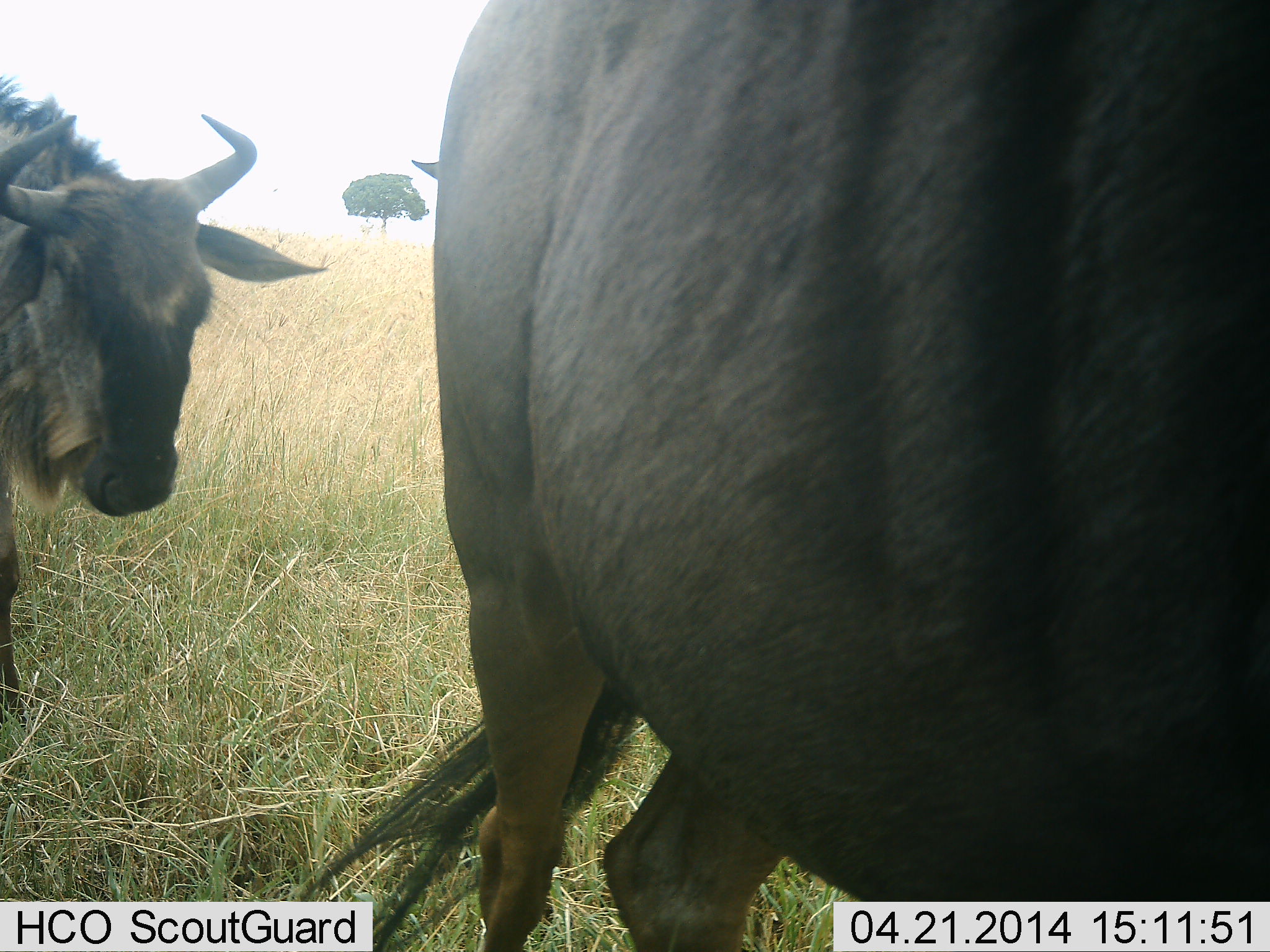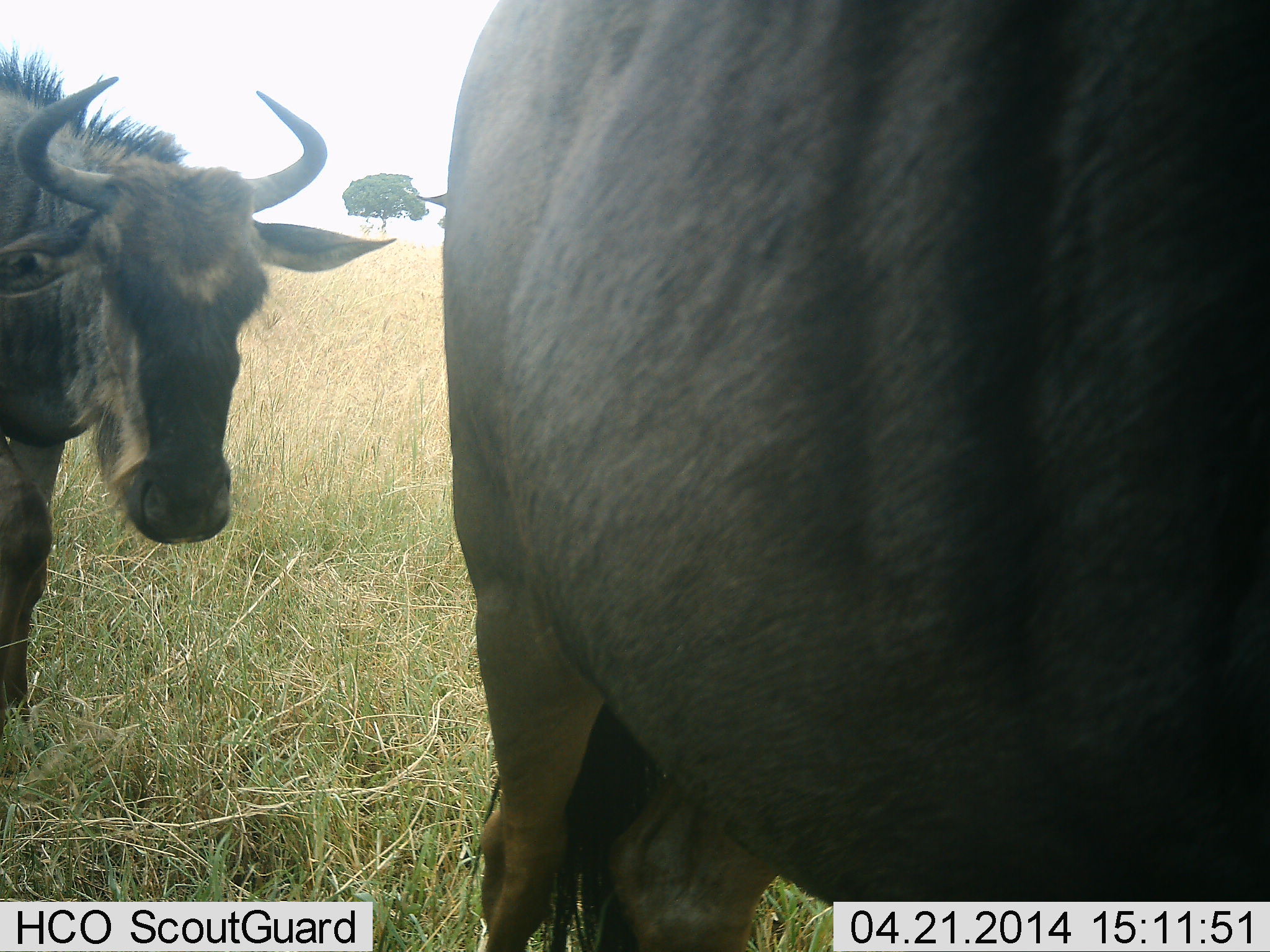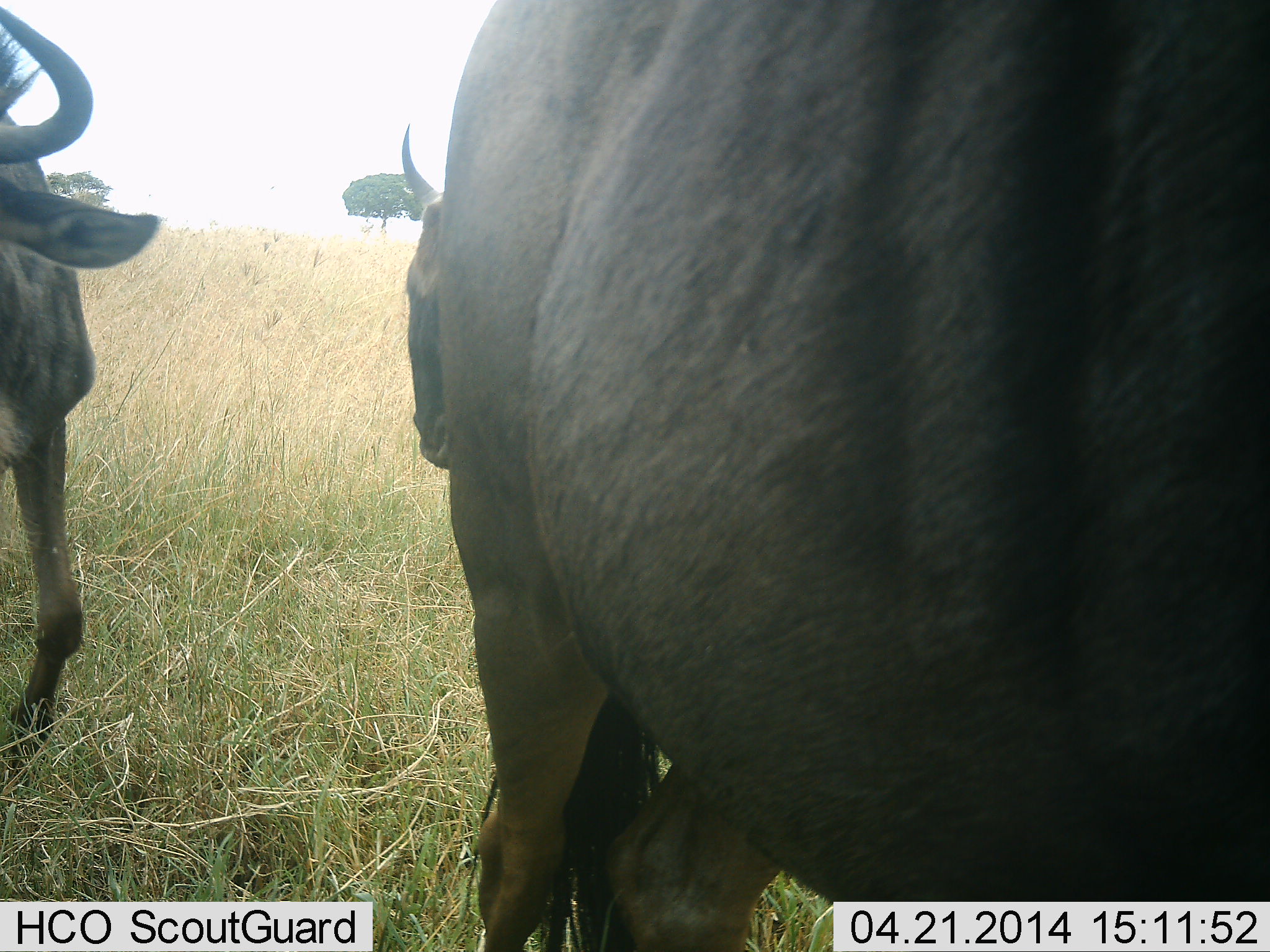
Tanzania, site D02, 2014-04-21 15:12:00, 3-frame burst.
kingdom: Animalia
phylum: Chordata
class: Mammalia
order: Artiodactyla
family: Bovidae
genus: Connochaetes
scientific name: Connochaetes taurinus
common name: blue wildebeest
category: wildebeest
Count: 3.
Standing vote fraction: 80%.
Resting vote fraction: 10%.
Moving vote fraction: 40%.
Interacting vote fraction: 10%.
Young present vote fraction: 0%.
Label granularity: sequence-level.